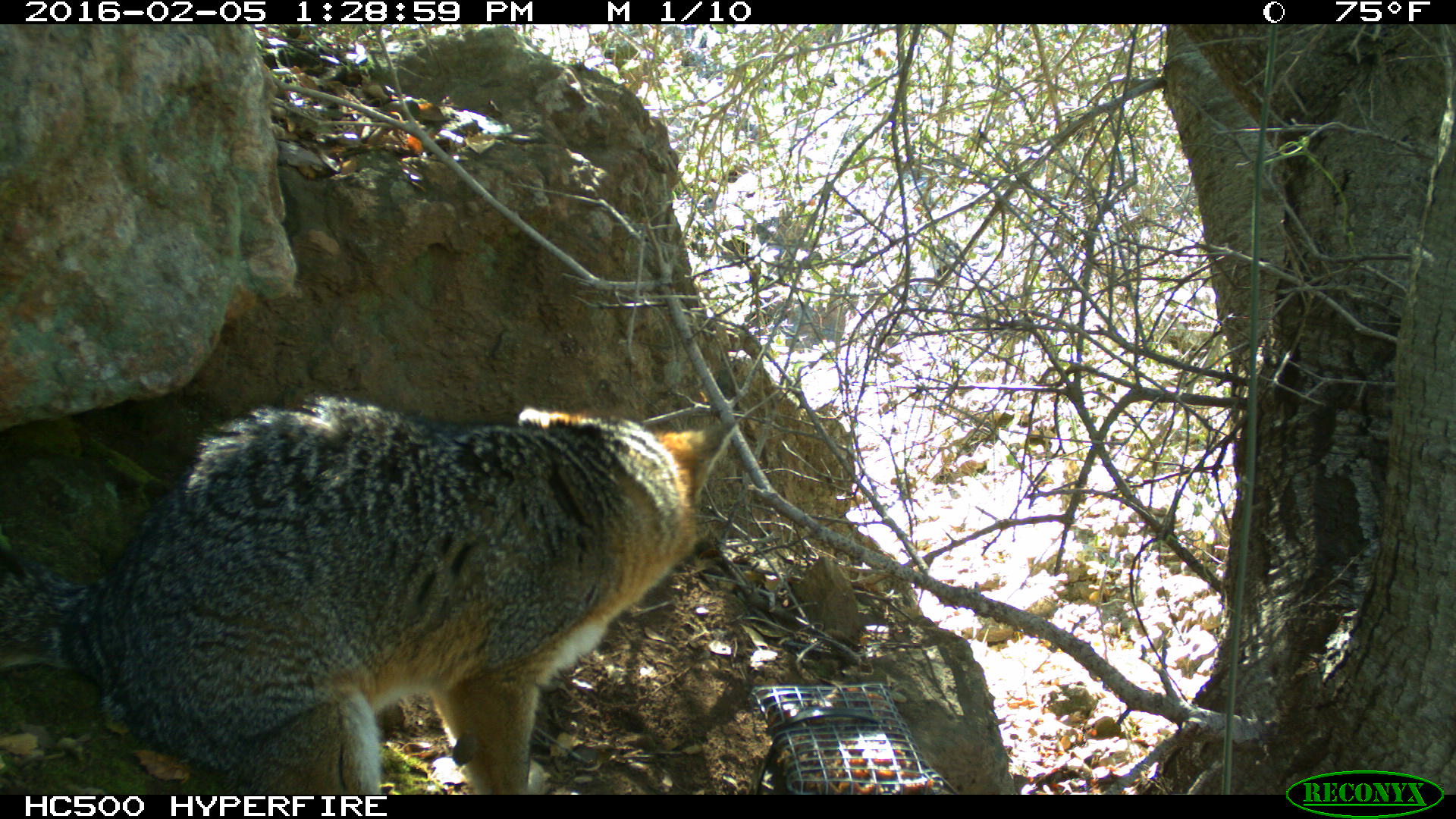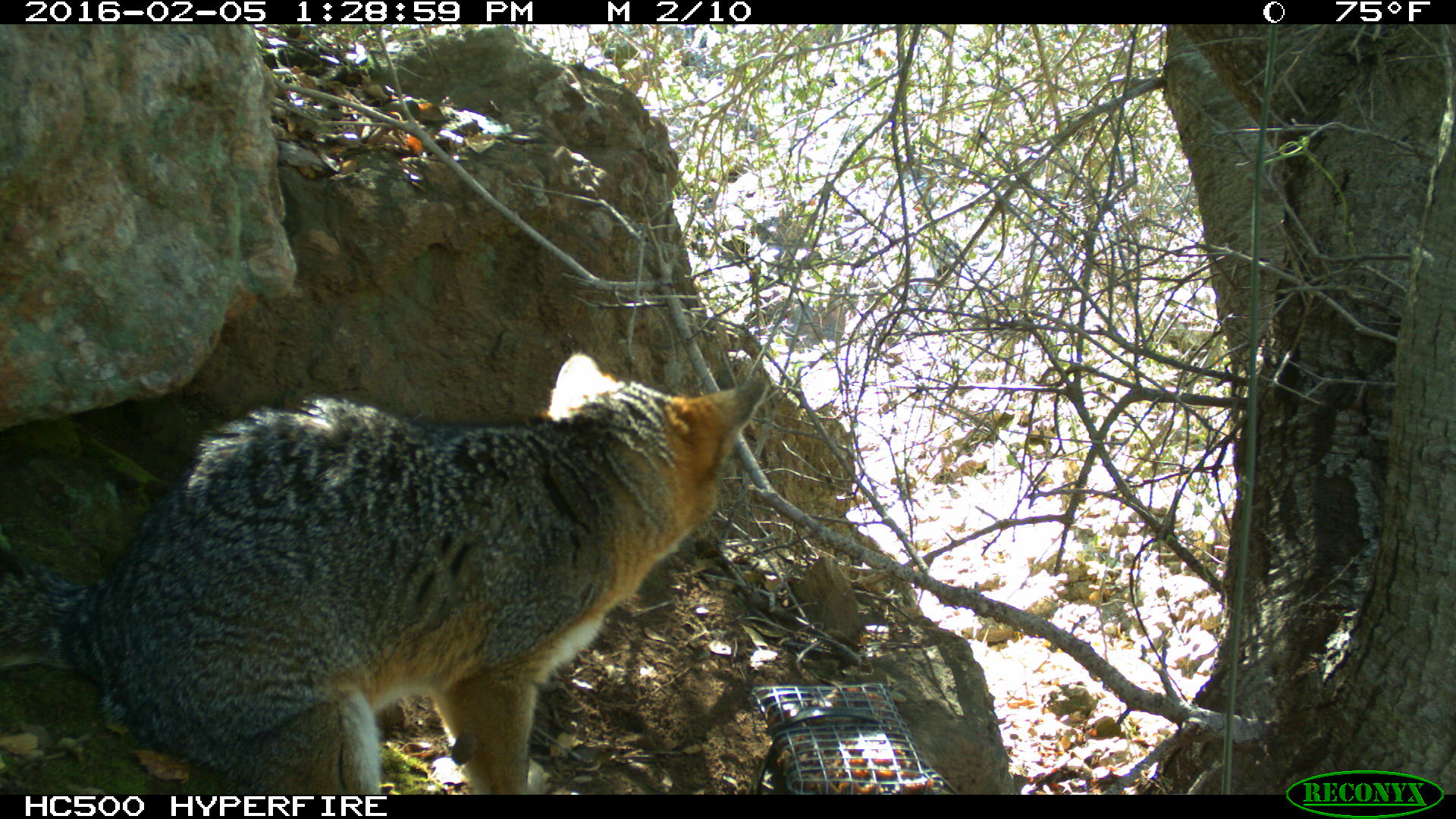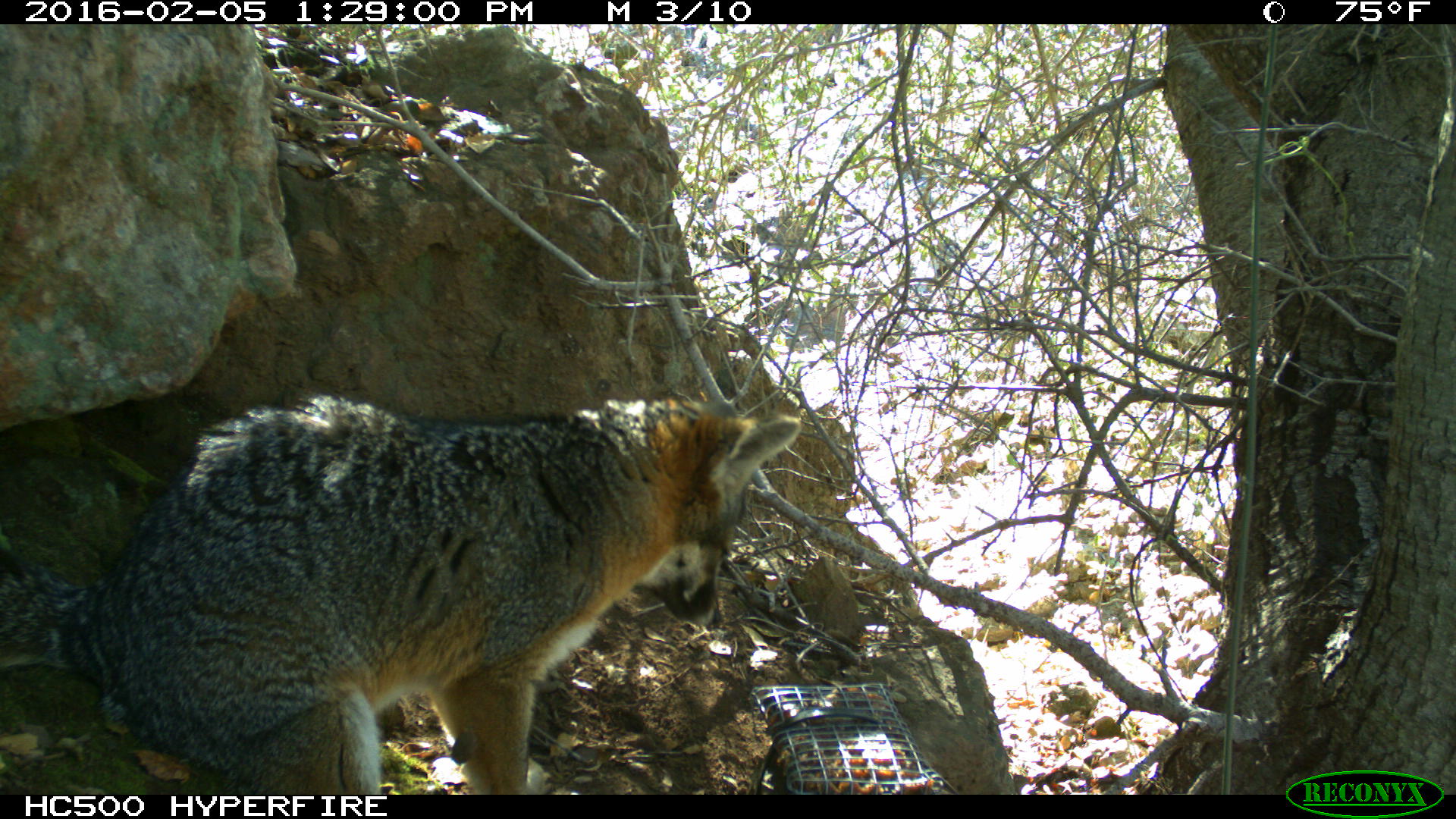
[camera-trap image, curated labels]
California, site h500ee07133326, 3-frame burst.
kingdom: Animalia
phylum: Chordata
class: Mammalia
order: Carnivora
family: Canidae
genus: Urocyon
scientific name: Urocyon littoralis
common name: island fox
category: fox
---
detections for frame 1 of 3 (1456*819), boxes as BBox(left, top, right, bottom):
fox: BBox(0, 394, 736, 792)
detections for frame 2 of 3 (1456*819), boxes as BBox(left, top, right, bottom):
fox: BBox(0, 352, 768, 794)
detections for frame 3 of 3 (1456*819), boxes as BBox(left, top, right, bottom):
fox: BBox(0, 385, 799, 794)